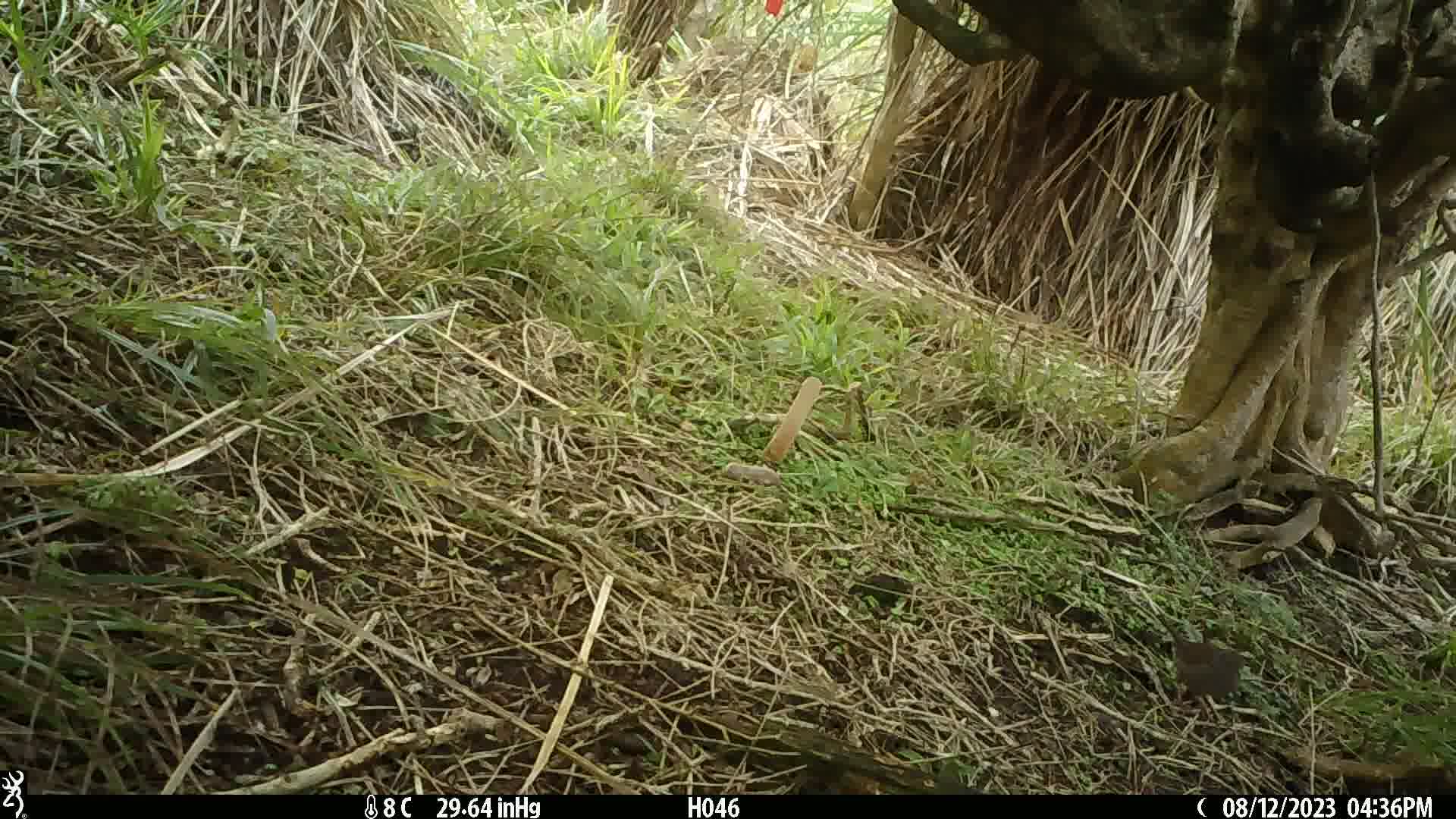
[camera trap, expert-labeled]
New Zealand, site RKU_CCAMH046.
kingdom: Animalia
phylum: Chordata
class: Aves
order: Passeriformes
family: Prunellidae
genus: Prunella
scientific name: Prunella modularis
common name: dunnock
Dunnock (Prunella modularis).